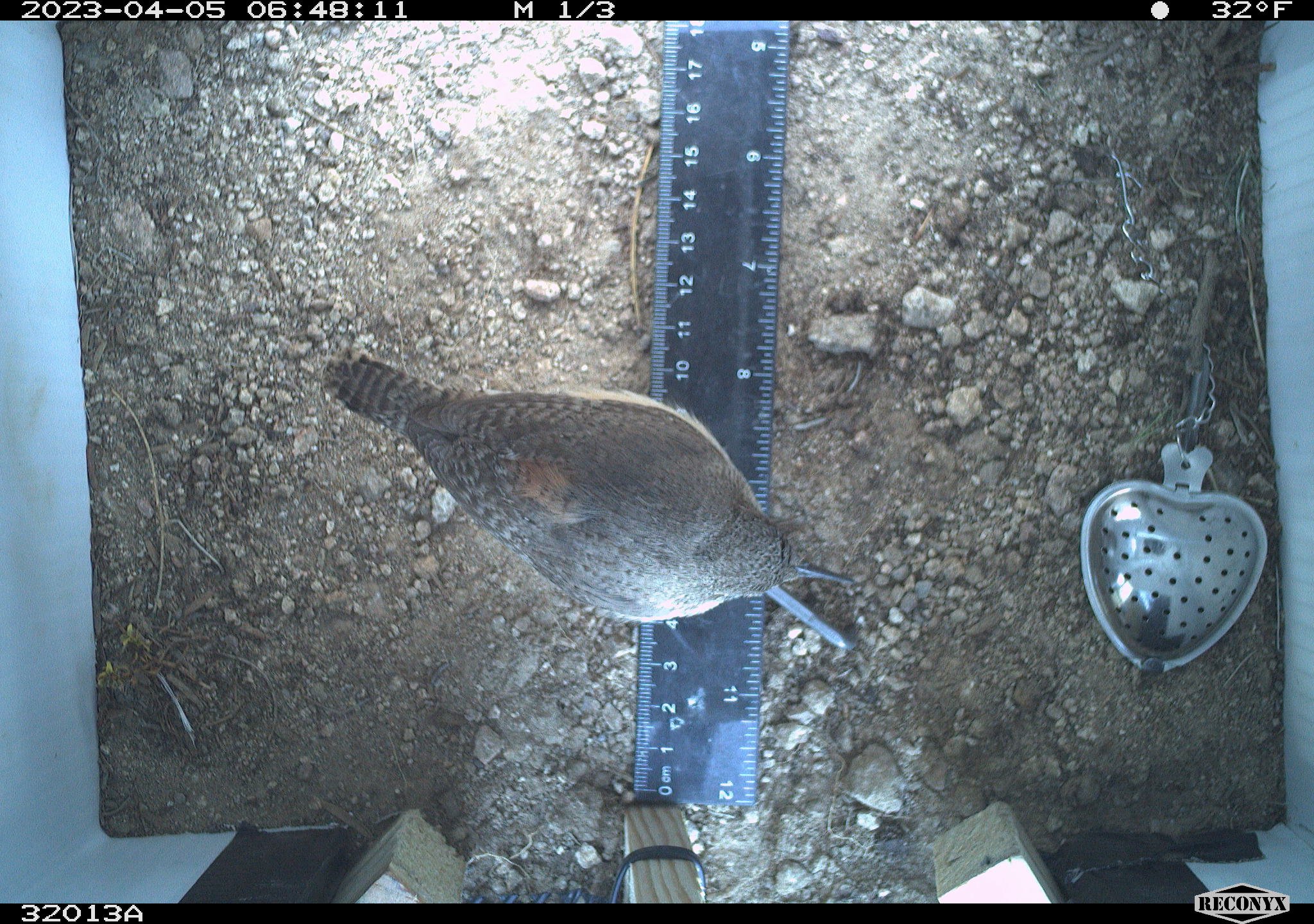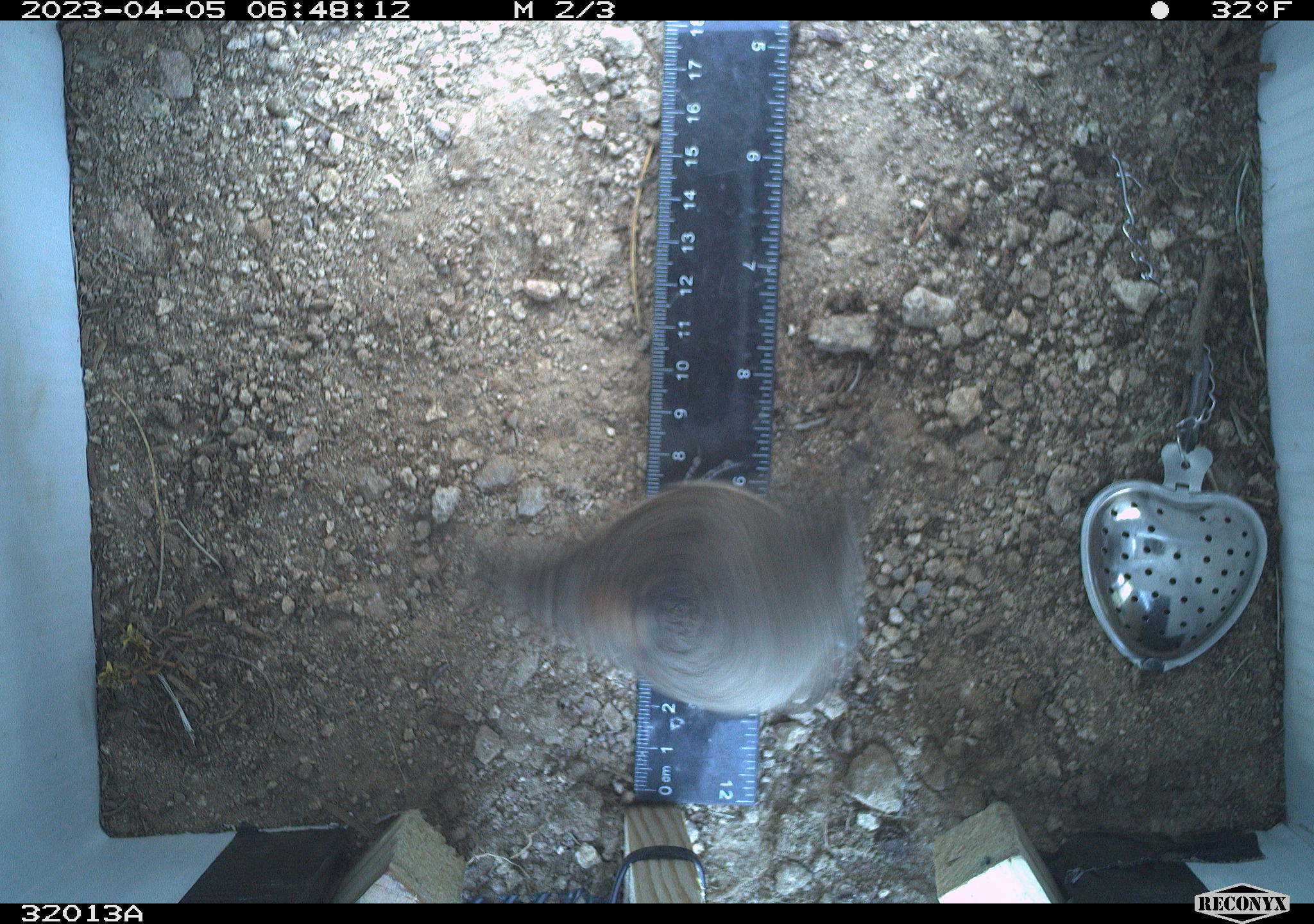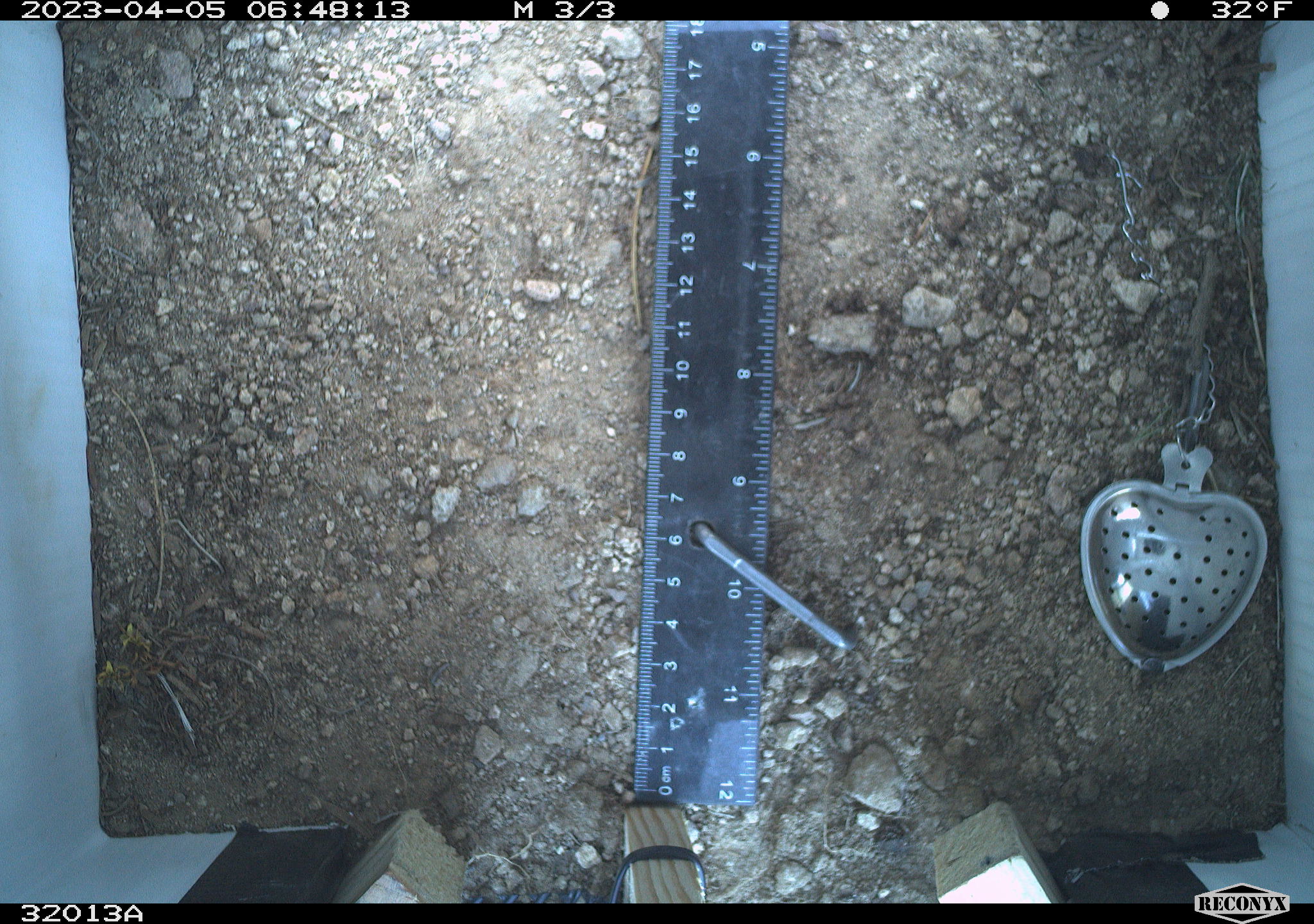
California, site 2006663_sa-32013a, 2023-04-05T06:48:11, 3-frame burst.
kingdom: Animalia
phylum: Chordata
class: Aves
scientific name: Aves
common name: bird